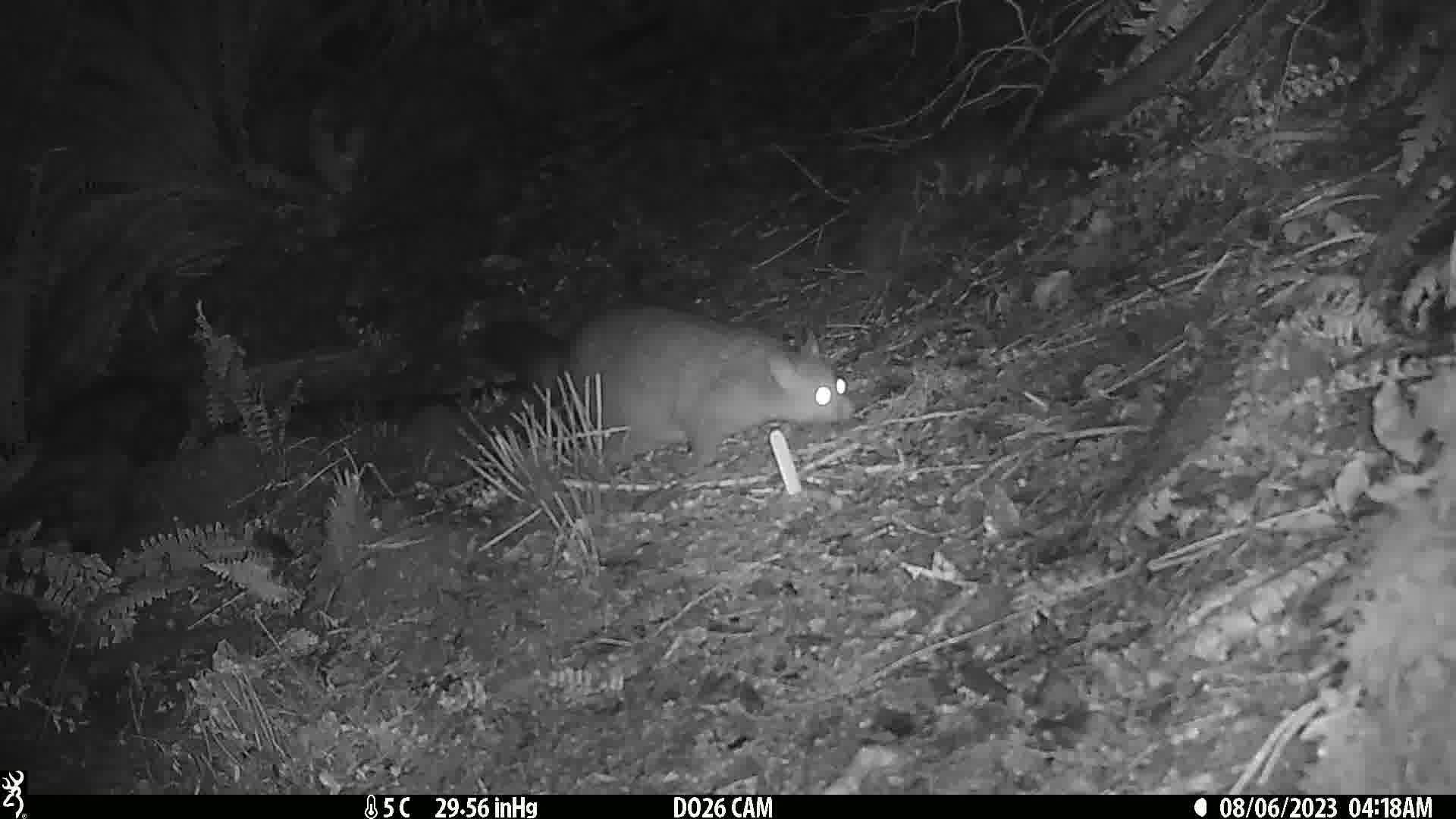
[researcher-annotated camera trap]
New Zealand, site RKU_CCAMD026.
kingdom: Animalia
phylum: Chordata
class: Mammalia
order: Diprotodontia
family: Phalangeridae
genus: Trichosurus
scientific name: Trichosurus vulpecula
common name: common brushtail possum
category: possum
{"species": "possum (common brushtail possum) (Trichosurus vulpecula)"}